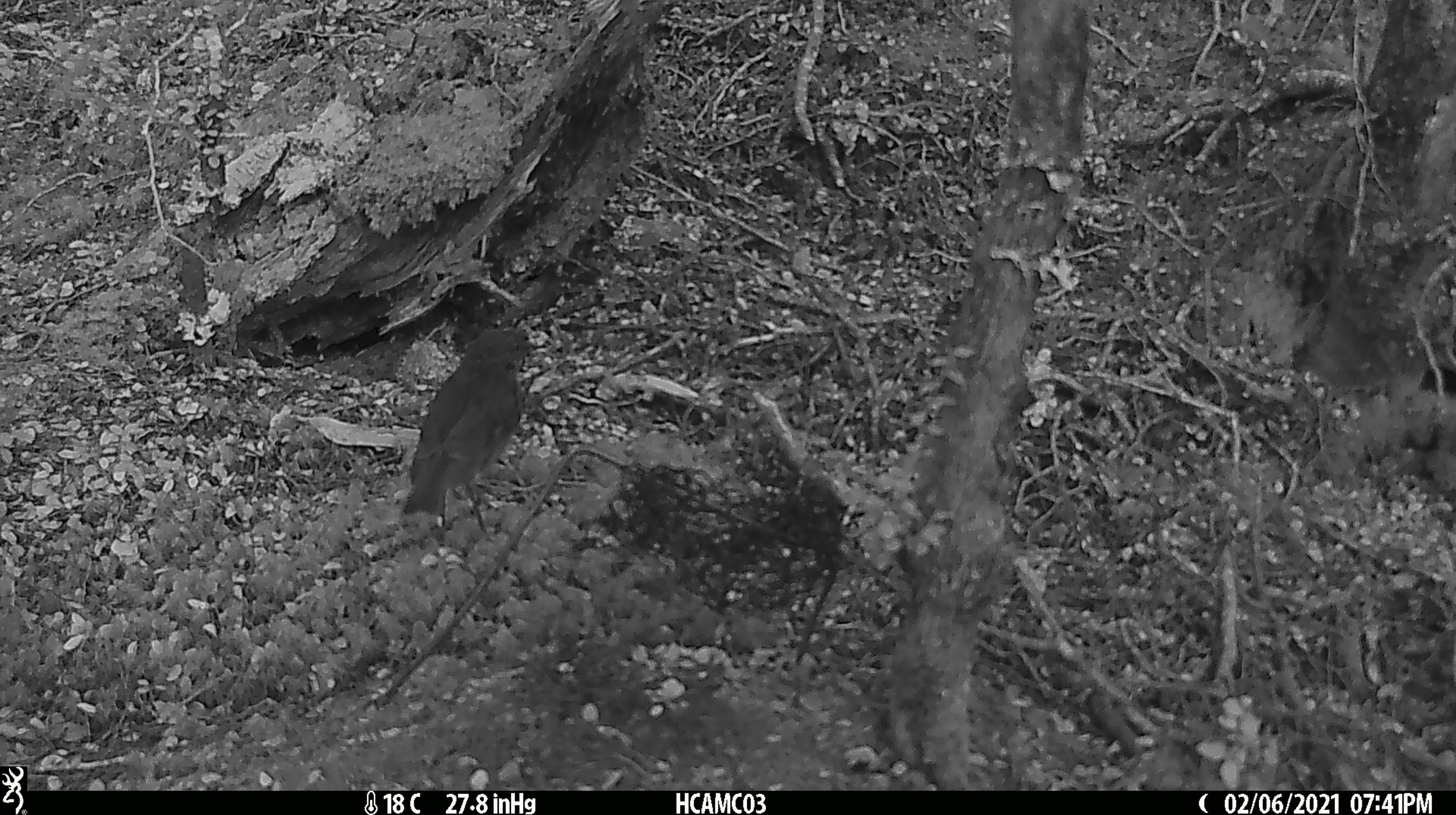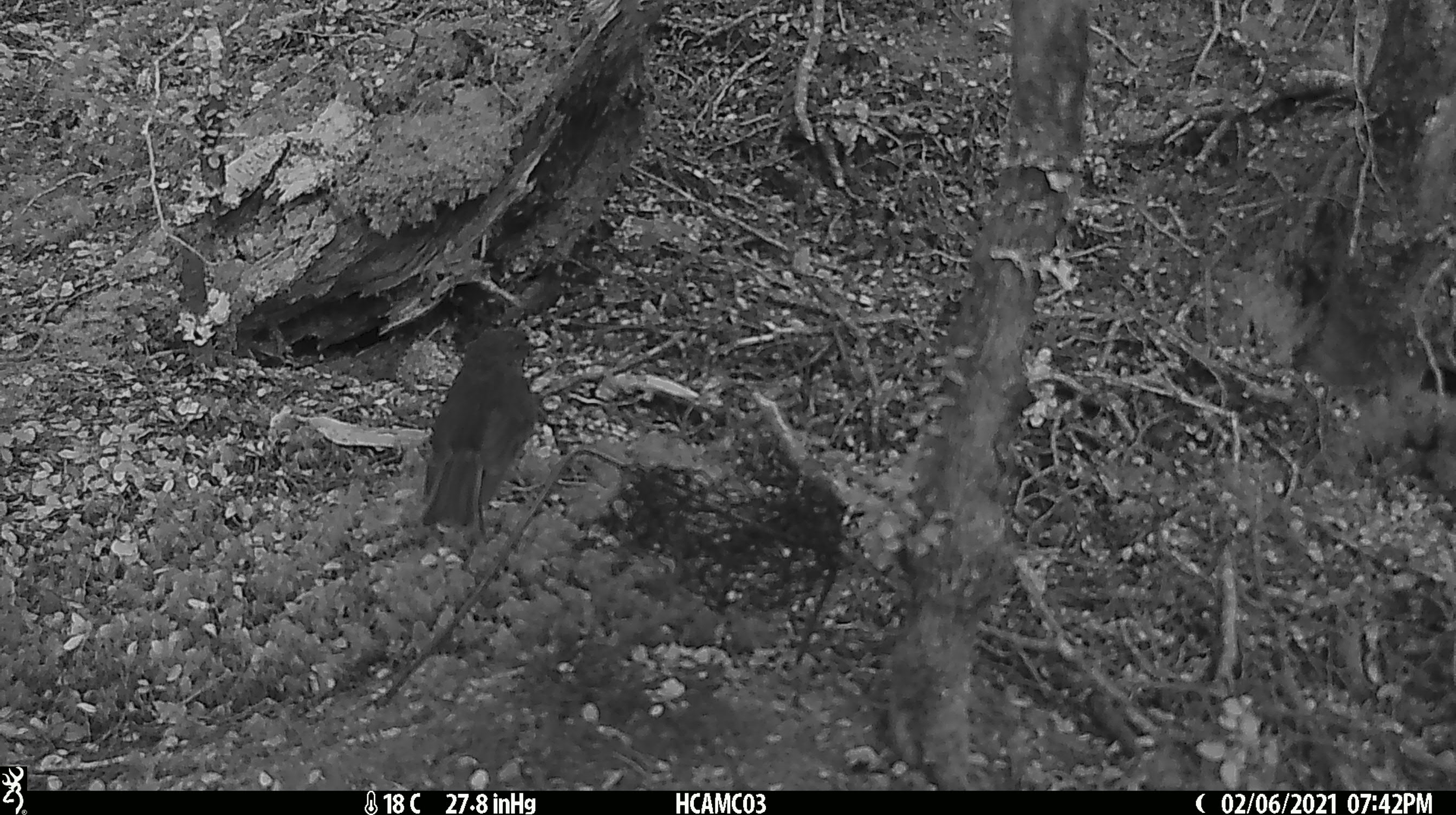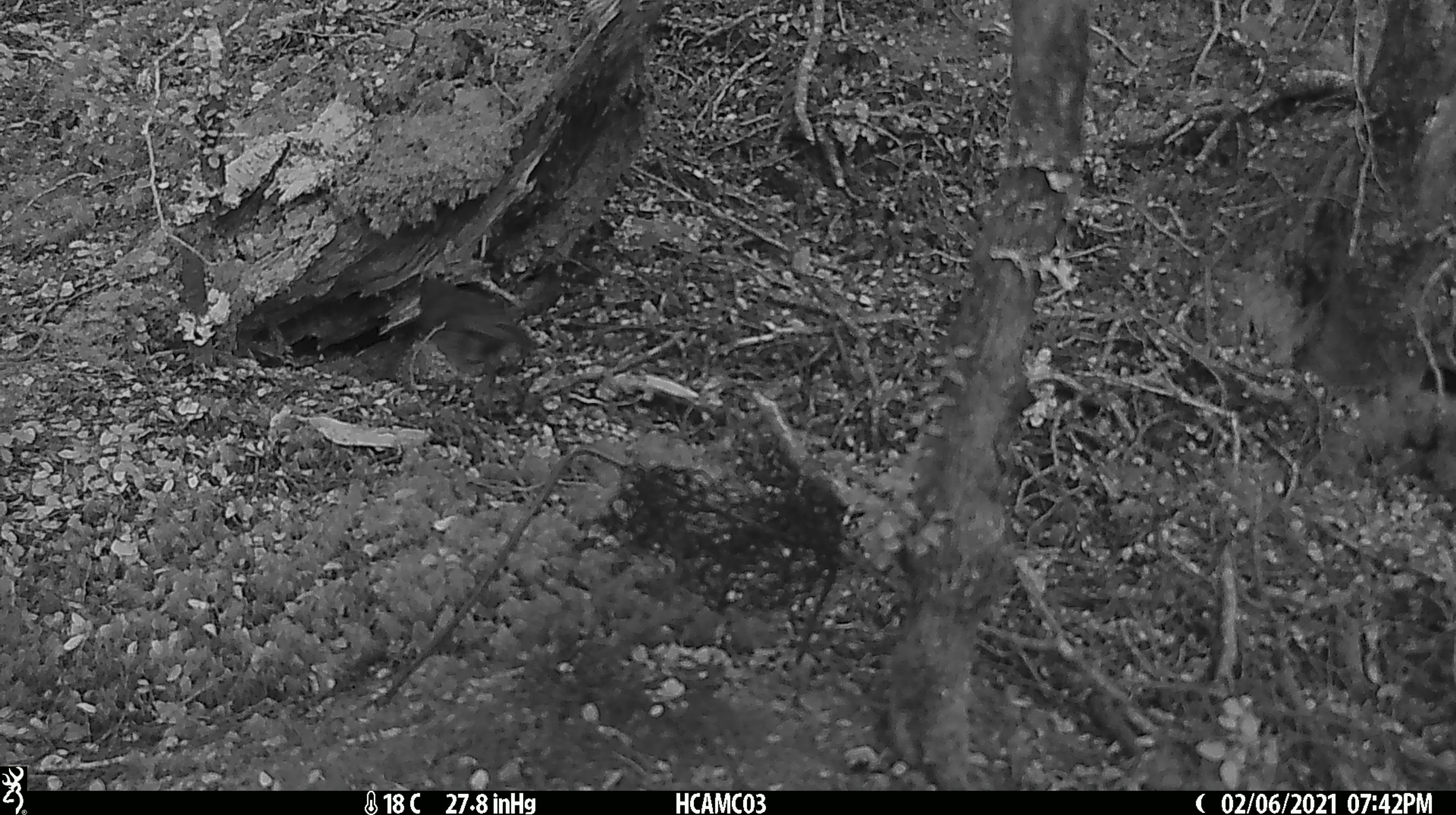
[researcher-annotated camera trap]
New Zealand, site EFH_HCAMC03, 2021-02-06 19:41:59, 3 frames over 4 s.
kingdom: Animalia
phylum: Chordata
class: Aves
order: Passeriformes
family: Petroicidae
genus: Petroica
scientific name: Petroica australis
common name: new zealand robin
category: robin